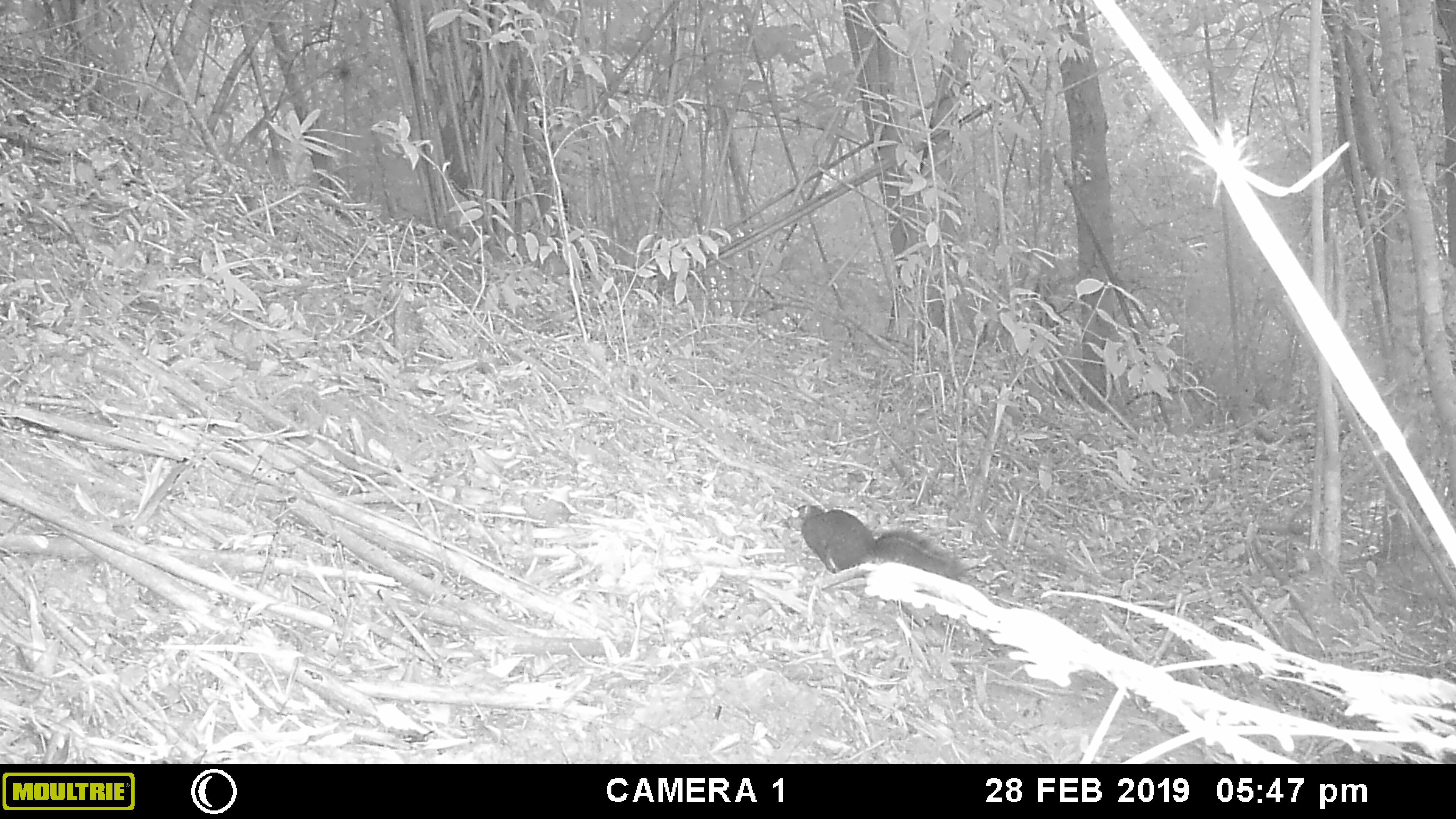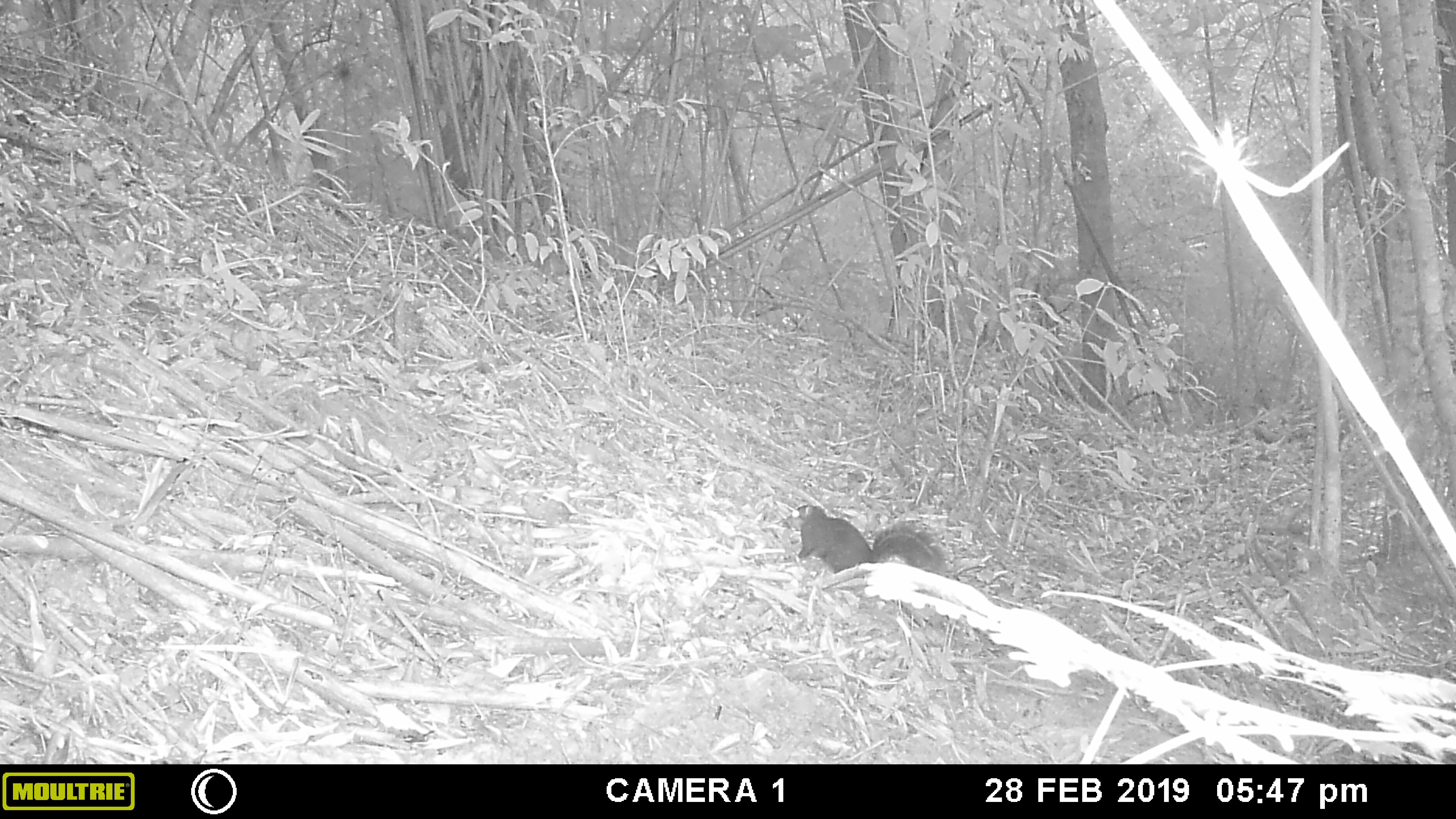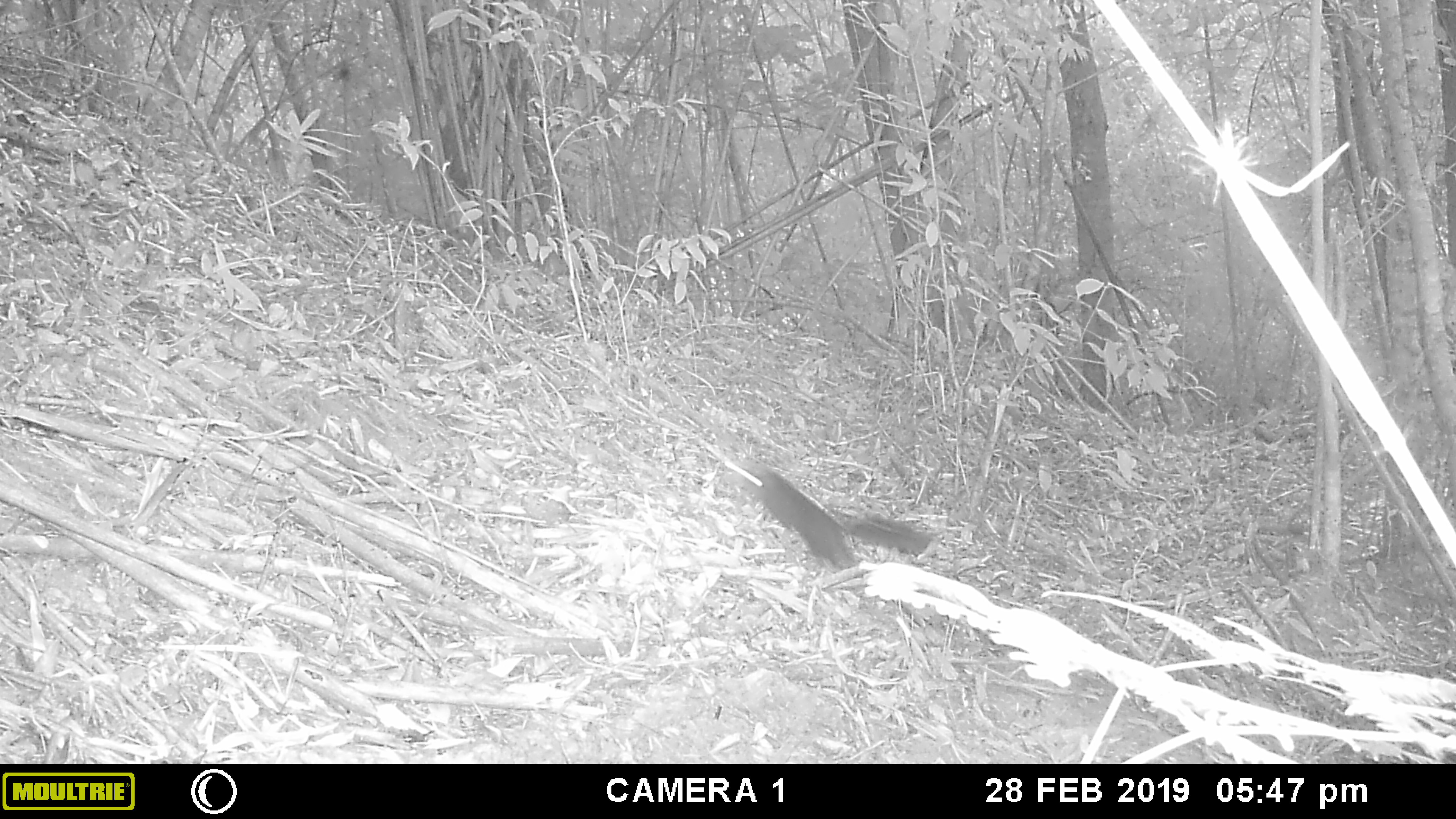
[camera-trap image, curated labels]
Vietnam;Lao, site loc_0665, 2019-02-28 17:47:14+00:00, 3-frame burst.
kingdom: Animalia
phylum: Chordata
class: Mammalia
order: Rodentia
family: Sciuridae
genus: Dremomys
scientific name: Dremomys rufigenis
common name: red-cheeked squirrel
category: red cheeked squirrel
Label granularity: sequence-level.